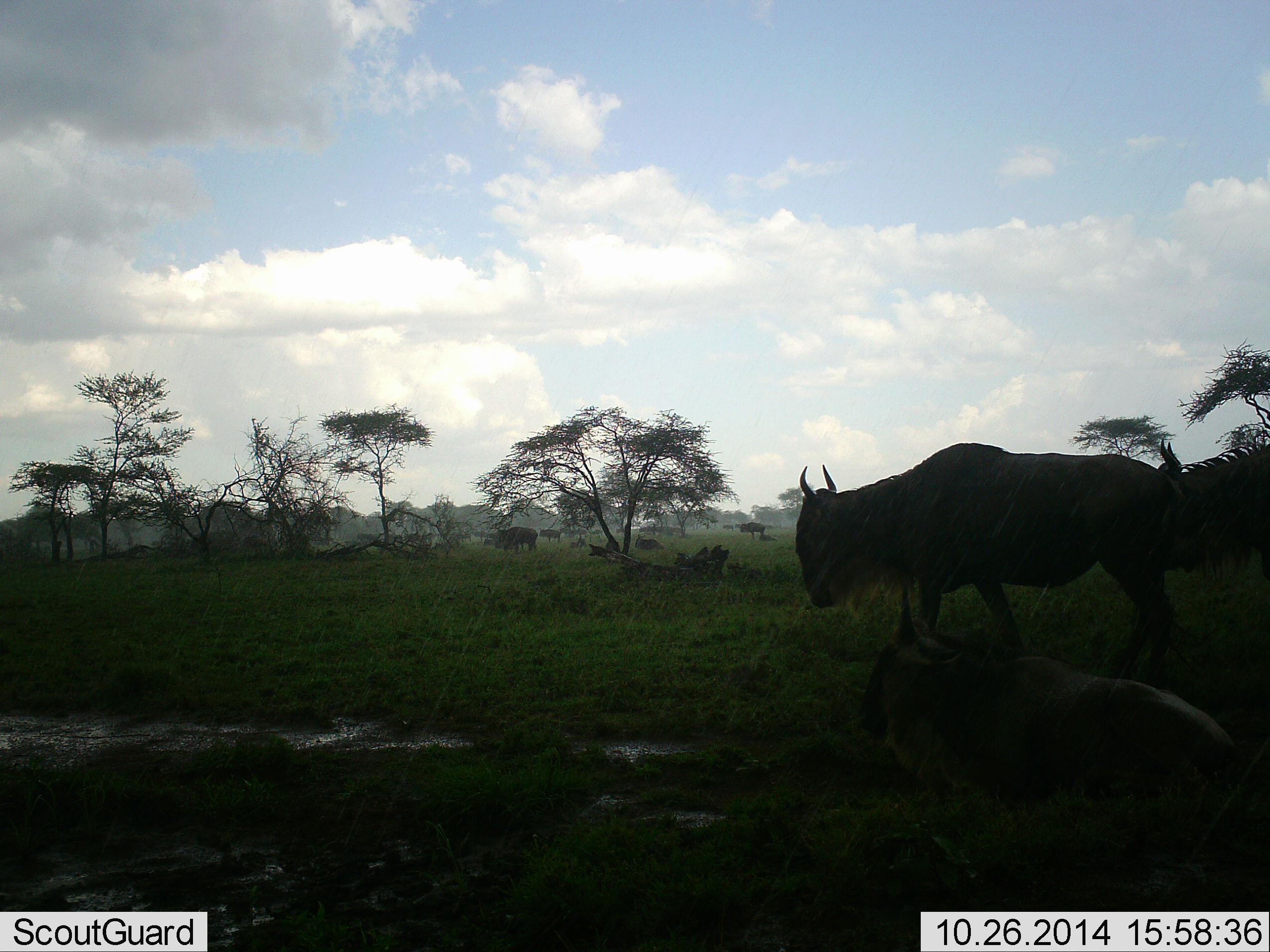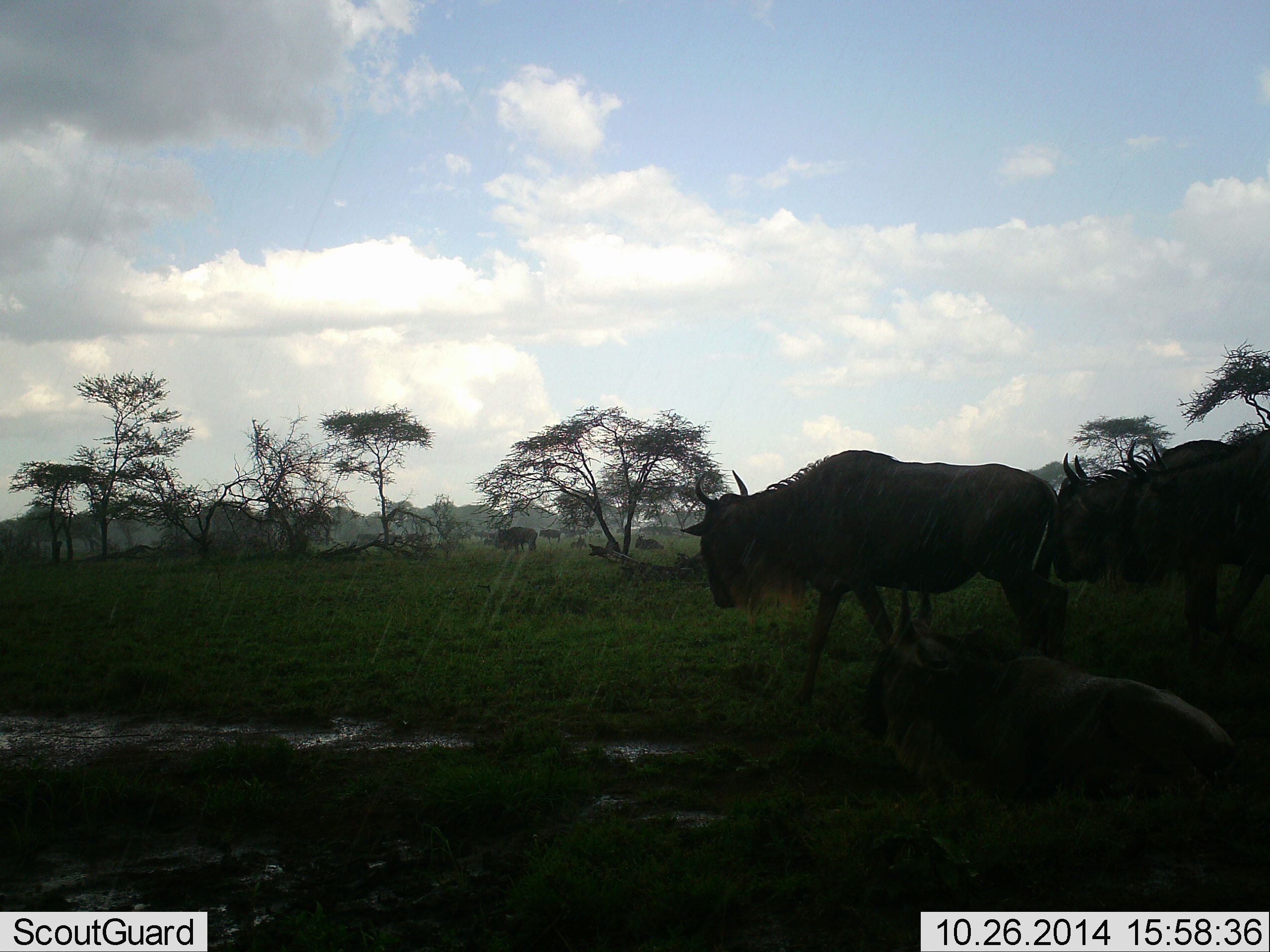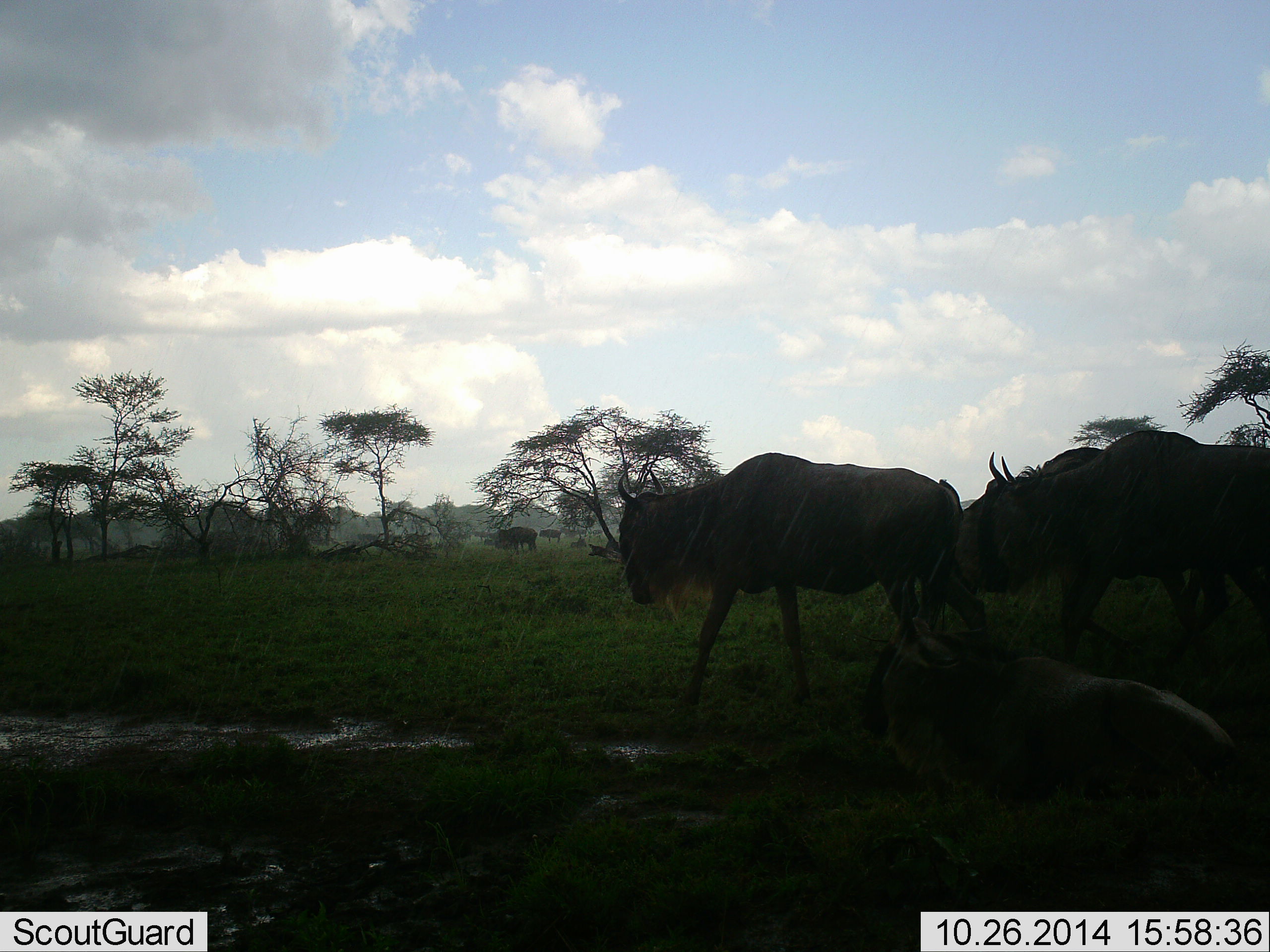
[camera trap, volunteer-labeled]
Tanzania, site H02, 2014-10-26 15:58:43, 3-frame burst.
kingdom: Animalia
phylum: Chordata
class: Mammalia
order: Artiodactyla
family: Bovidae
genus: Connochaetes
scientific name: Connochaetes taurinus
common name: blue wildebeest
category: wildebeest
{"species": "wildebeest (blue wildebeest) (Connochaetes taurinus)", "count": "7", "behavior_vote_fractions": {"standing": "40%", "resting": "40%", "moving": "100%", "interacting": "10%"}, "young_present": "10%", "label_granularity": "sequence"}